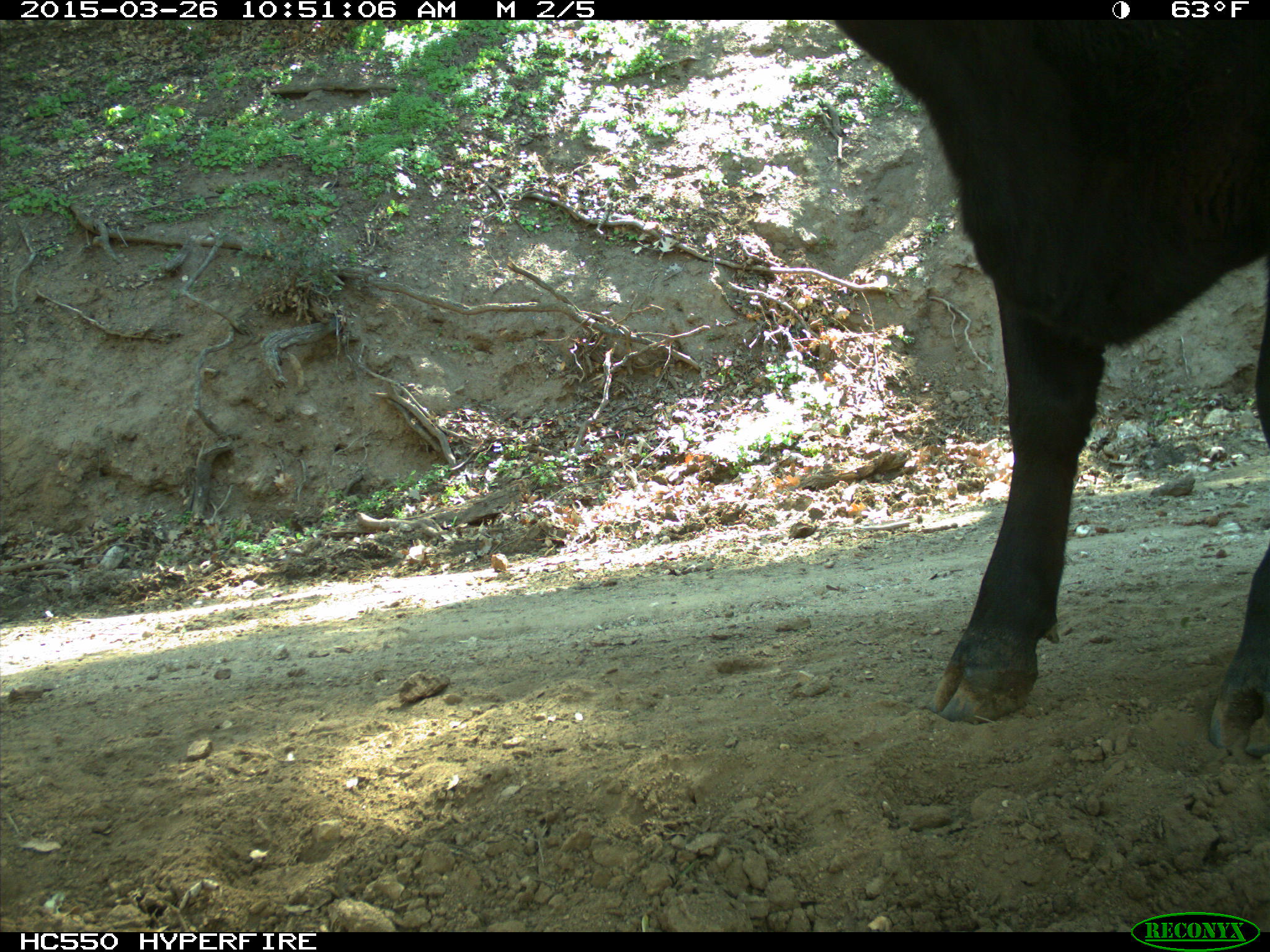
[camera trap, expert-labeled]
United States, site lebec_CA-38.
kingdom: Animalia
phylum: Chordata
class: Mammalia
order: Artiodactyla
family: Bovidae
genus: Bos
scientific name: Bos taurus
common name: domestic cow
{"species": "Bos taurus (domestic cow)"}